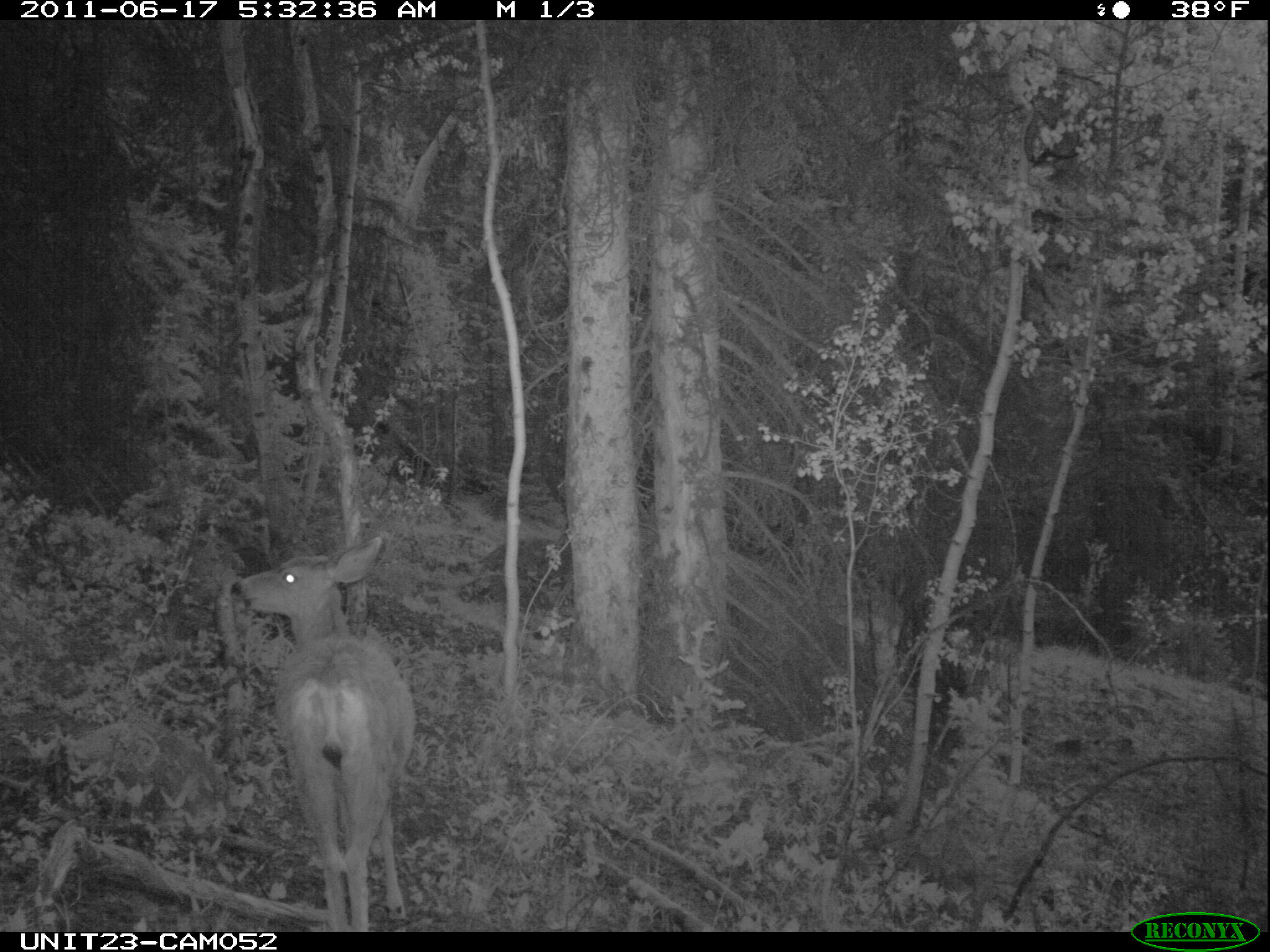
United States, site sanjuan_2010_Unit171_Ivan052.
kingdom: Animalia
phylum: Chordata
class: Mammalia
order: Artiodactyla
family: Cervidae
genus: Odocoileus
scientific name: Odocoileus hemionus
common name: mule deer